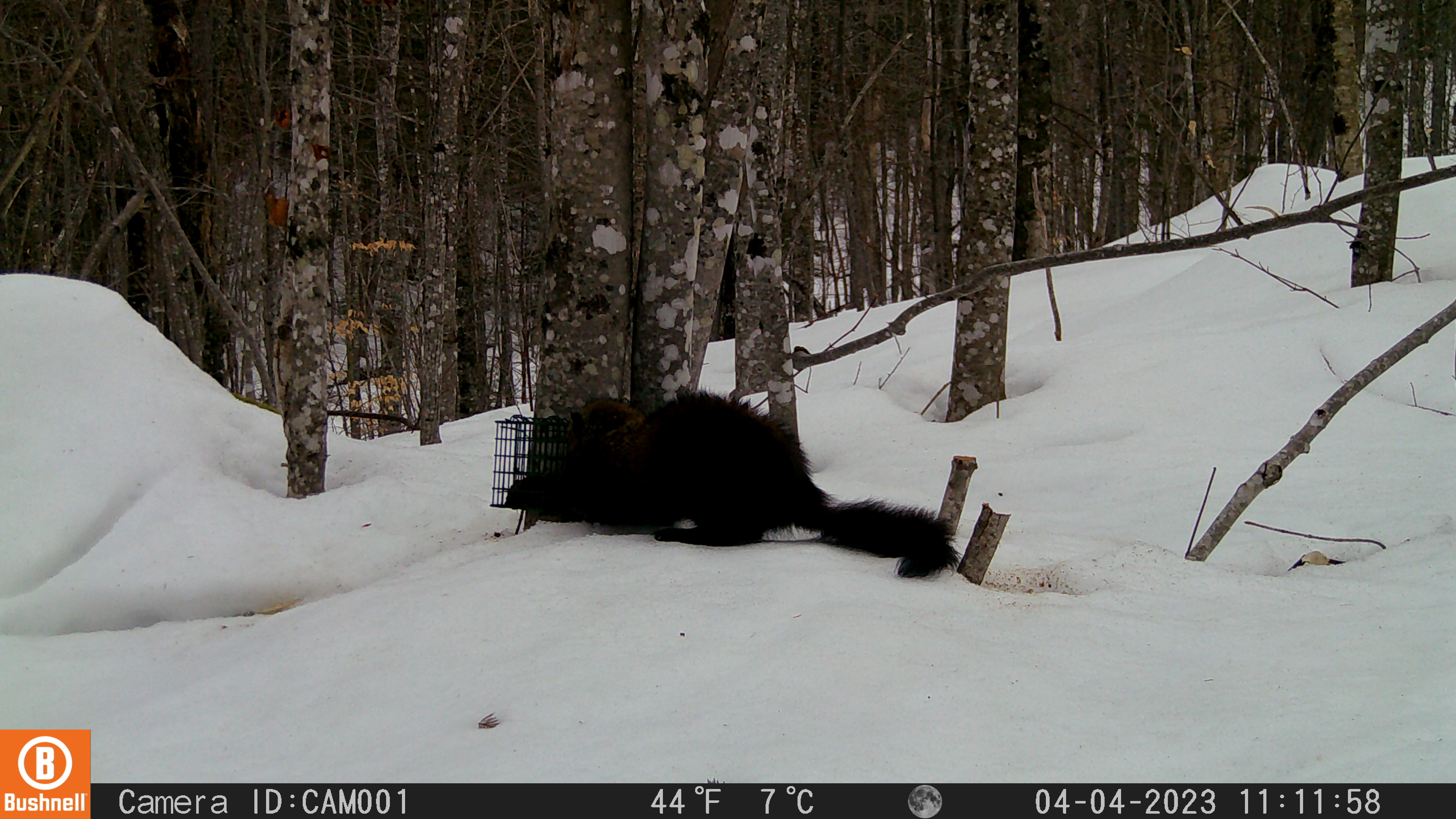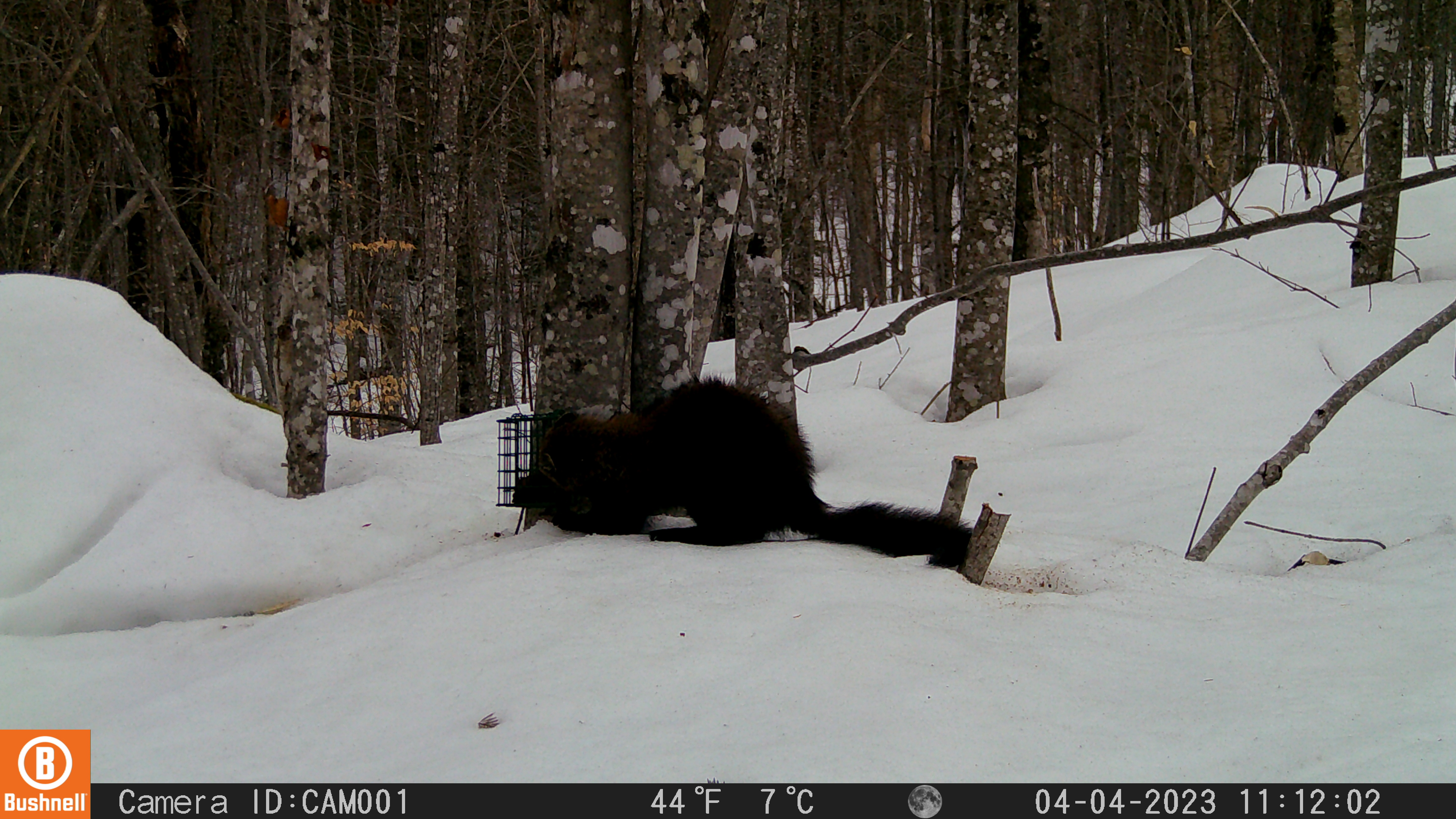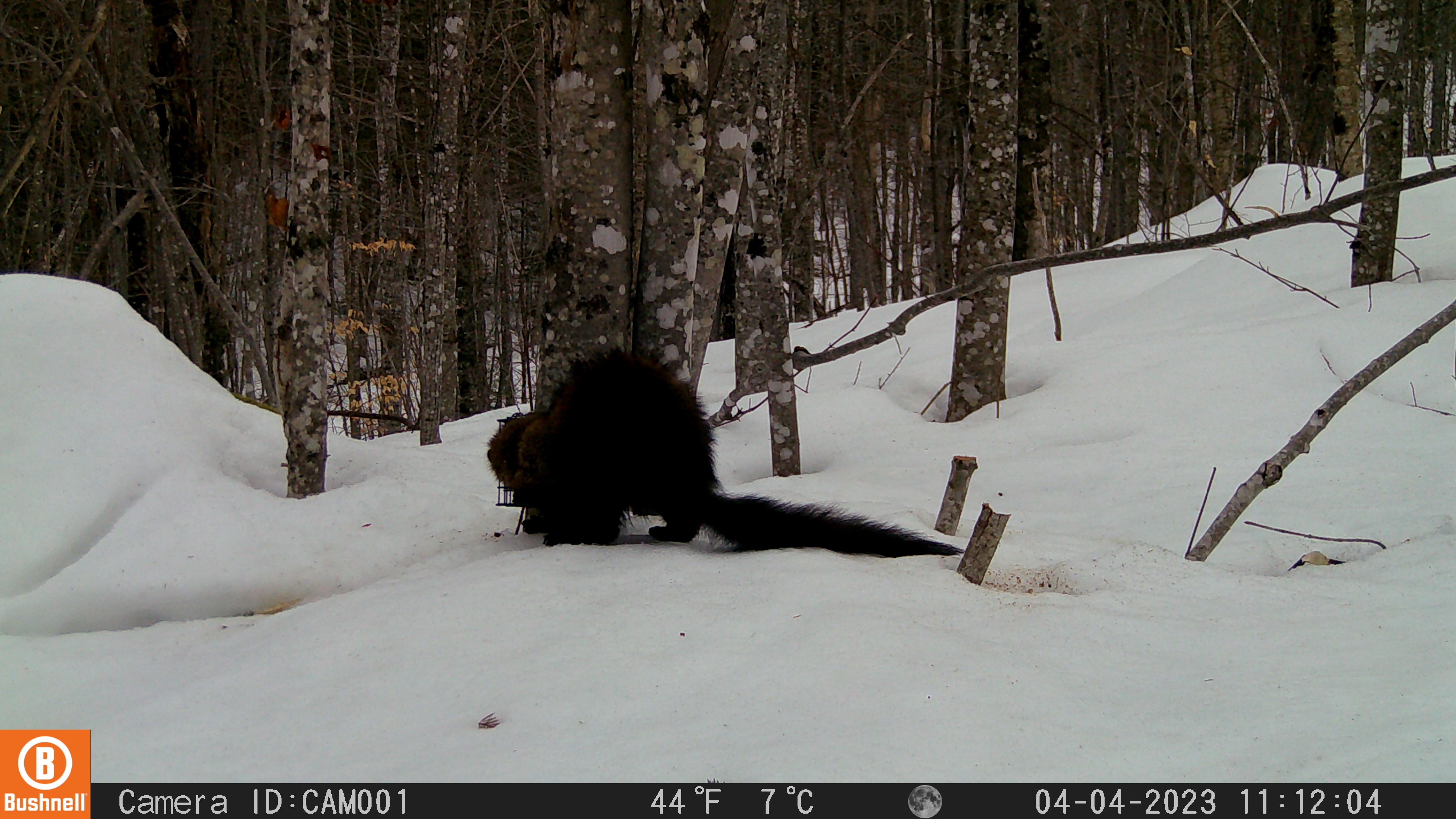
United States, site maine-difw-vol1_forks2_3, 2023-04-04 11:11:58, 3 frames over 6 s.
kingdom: Animalia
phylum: Chordata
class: Mammalia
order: Carnivora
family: Mustelidae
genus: Pekania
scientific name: Pekania pennanti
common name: fisher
Fisher (Pekania pennanti).